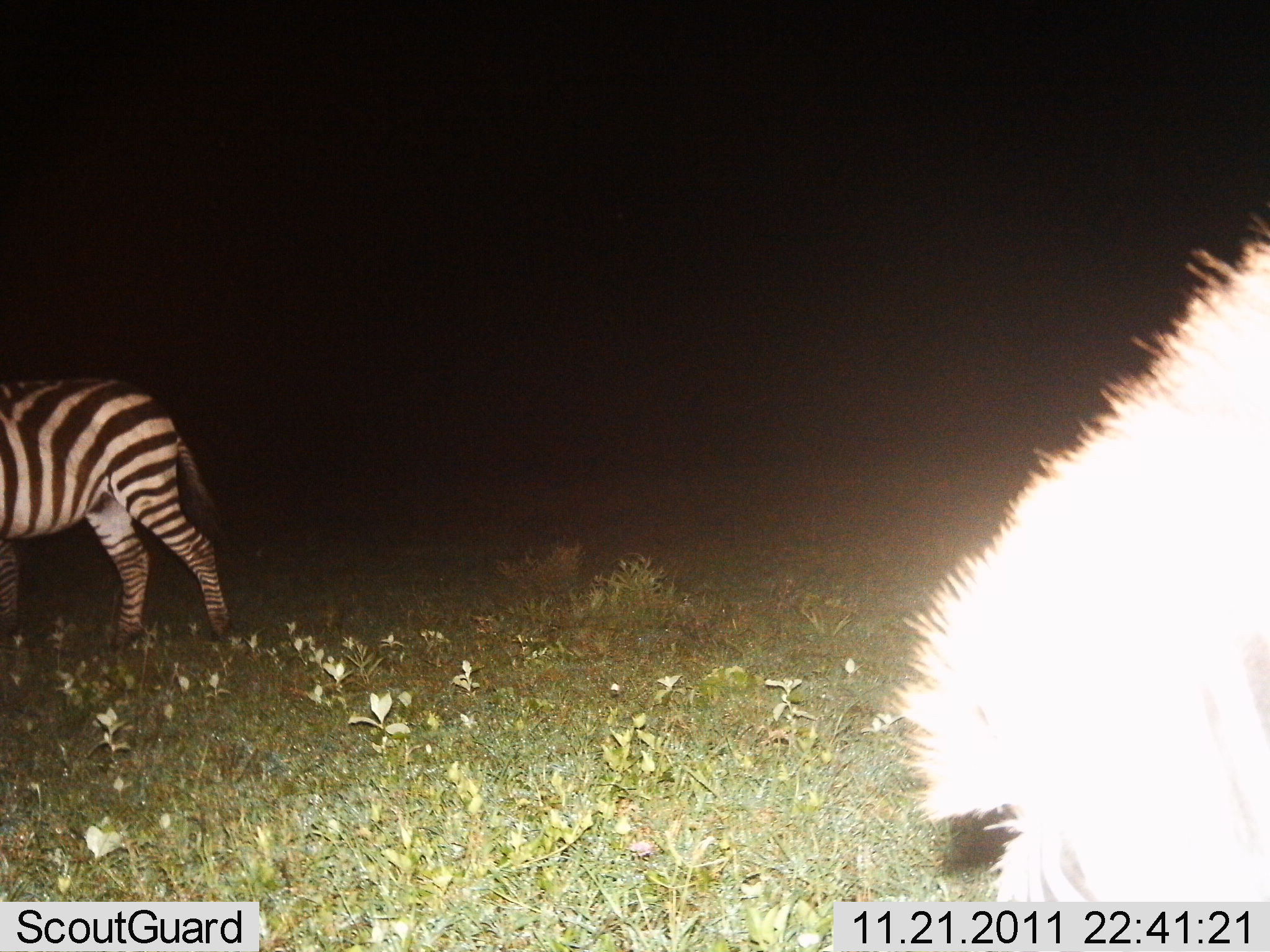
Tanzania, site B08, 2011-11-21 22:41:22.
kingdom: Animalia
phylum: Chordata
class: Mammalia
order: Perissodactyla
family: Equidae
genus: Equus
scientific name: Equus quagga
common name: plains zebra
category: zebra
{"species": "zebra (plains zebra) (Equus quagga)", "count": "1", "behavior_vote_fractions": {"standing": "53%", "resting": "0%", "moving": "40%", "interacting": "0%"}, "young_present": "0%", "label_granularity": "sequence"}